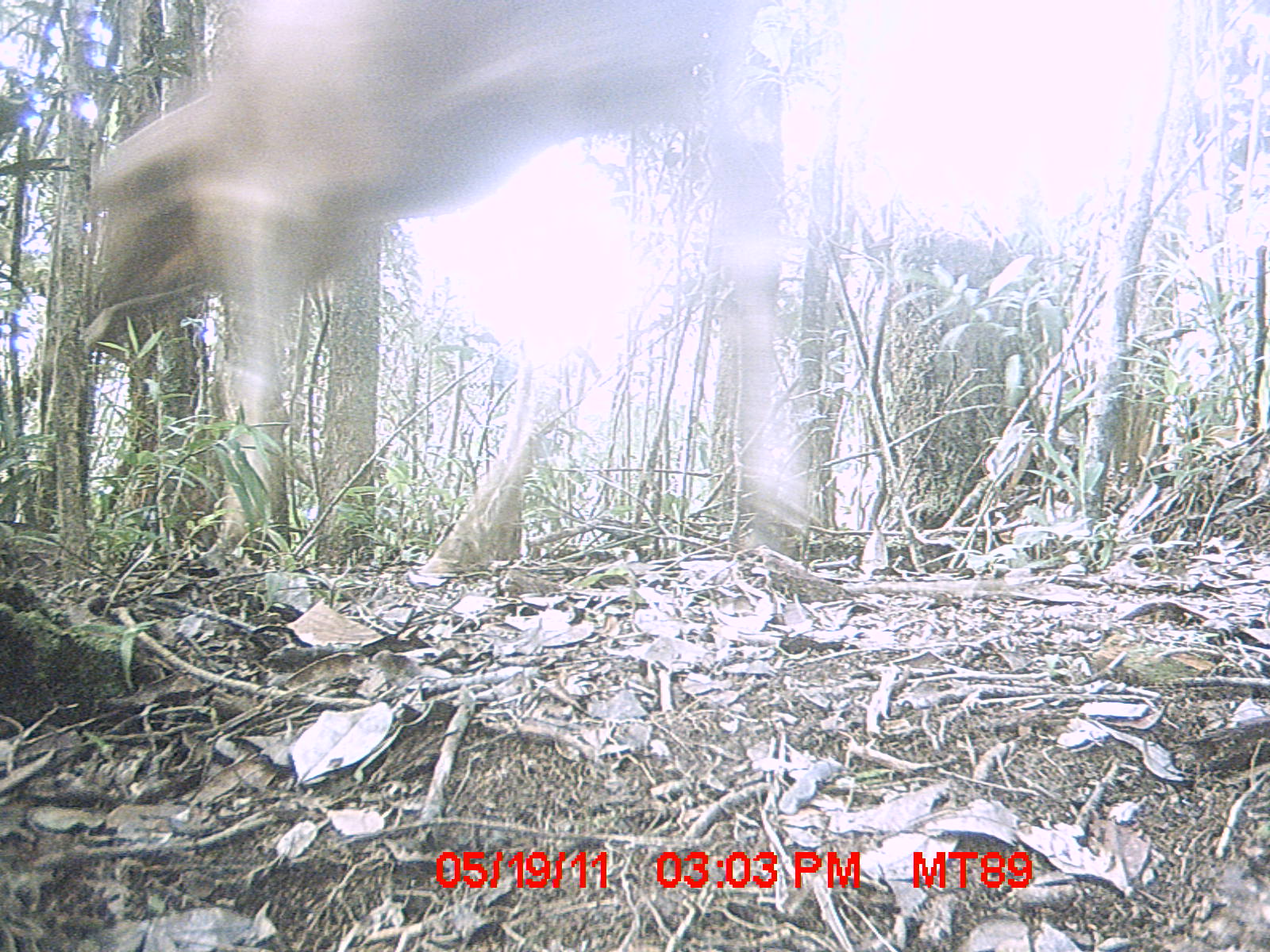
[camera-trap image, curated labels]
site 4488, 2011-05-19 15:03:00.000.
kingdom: Animalia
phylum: Chordata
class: Mammalia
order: Artiodactyla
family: Bovidae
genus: Bos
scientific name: Bos taurus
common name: domestic cattle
Bos taurus (domestic cattle), count 3.